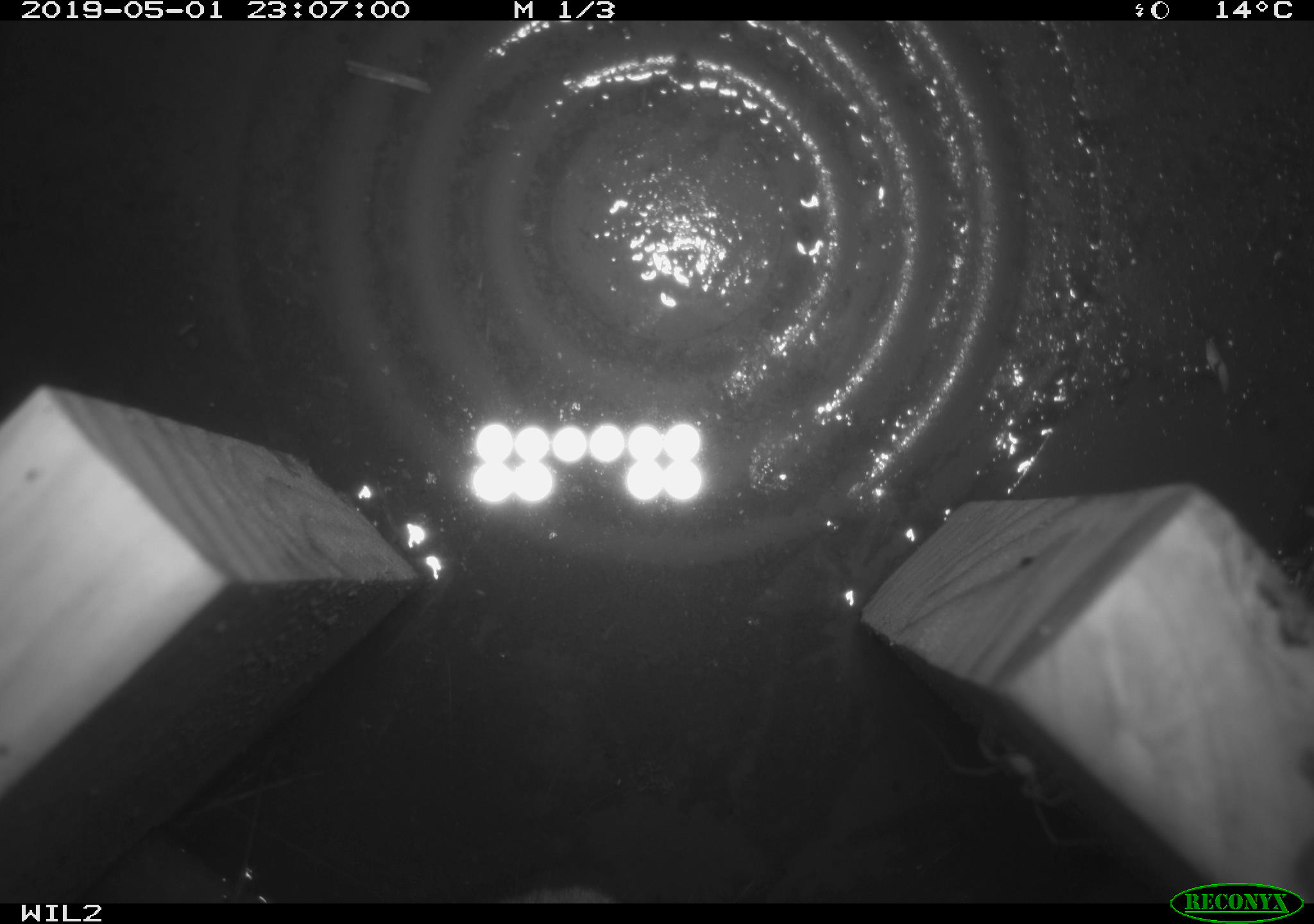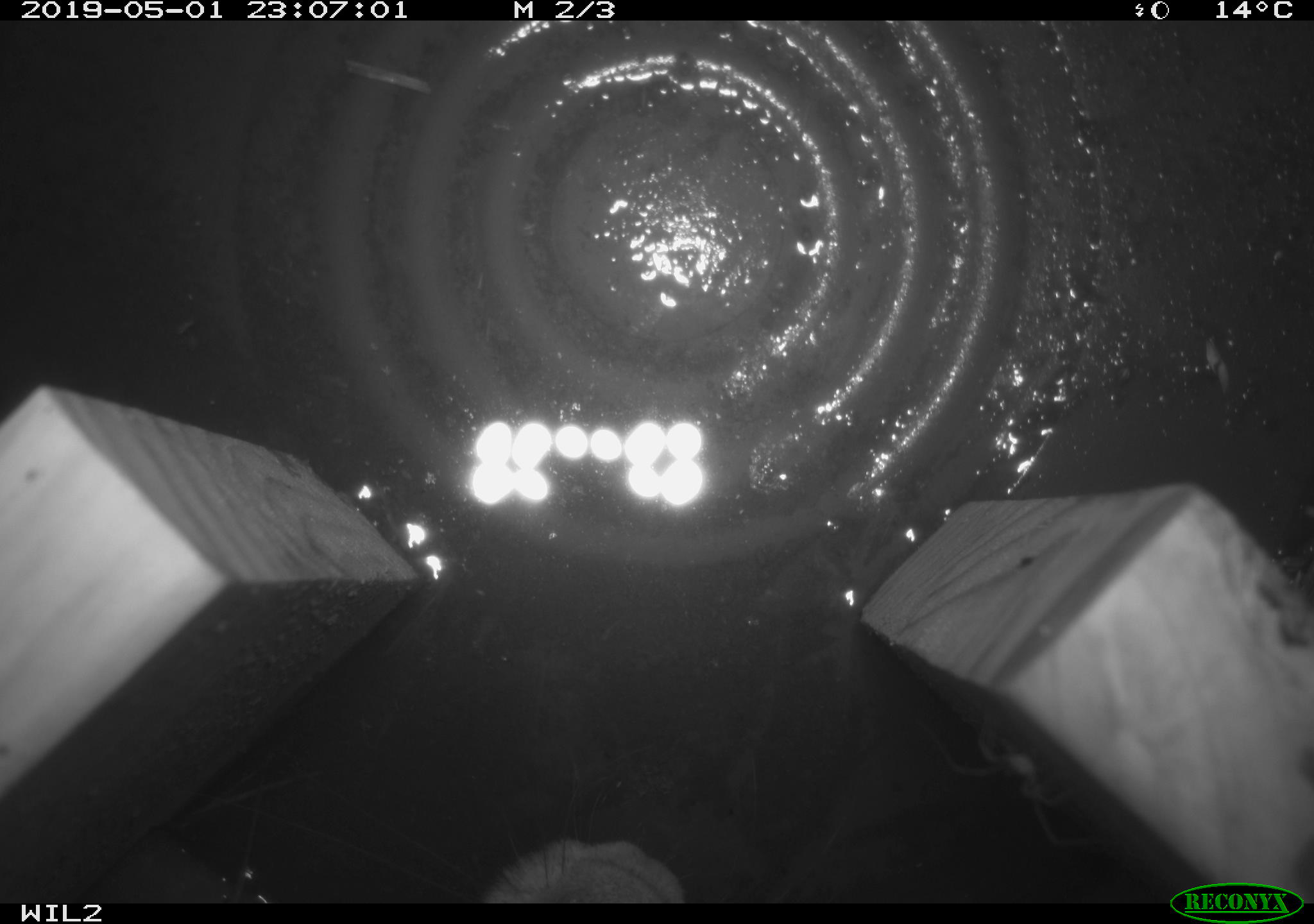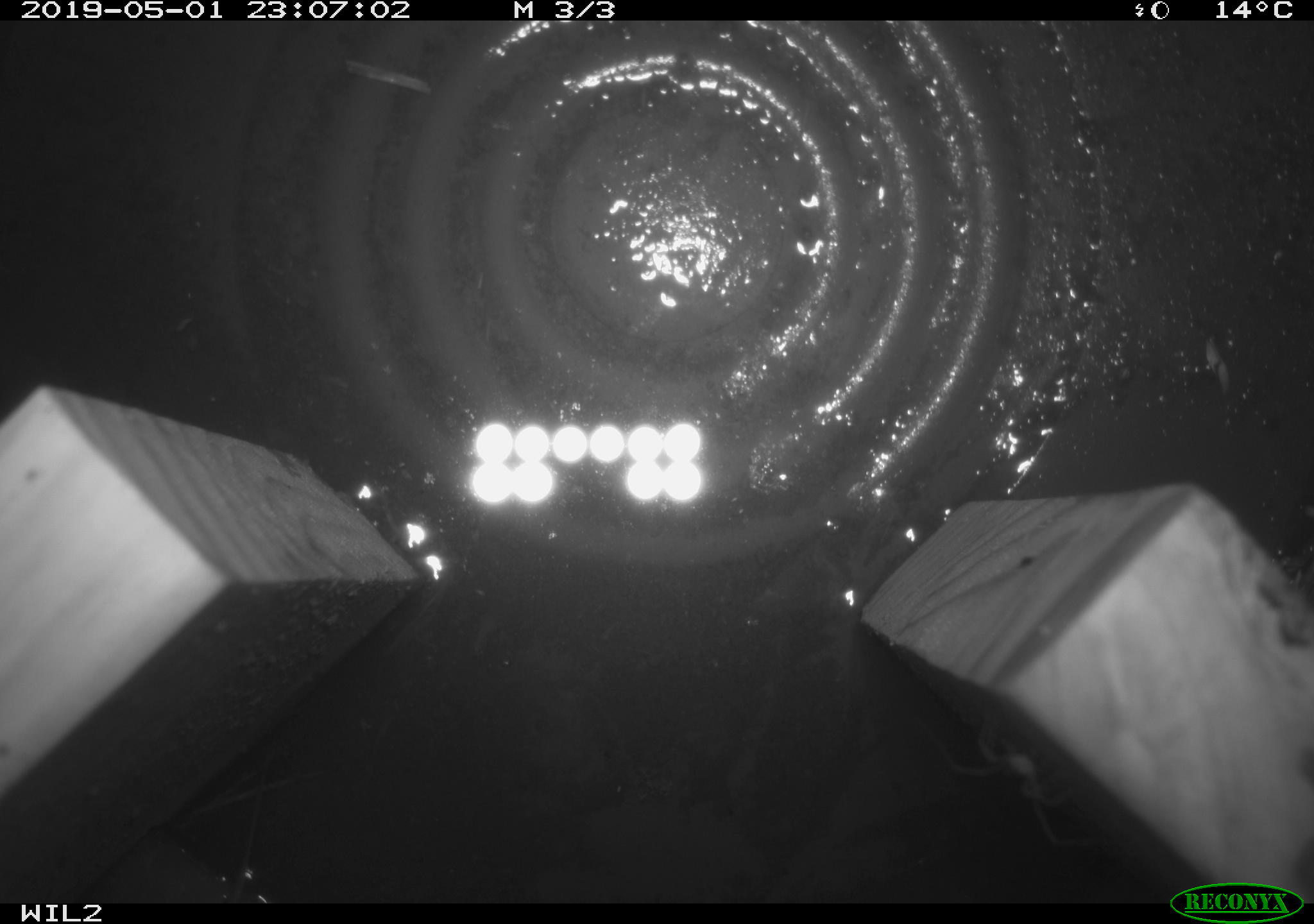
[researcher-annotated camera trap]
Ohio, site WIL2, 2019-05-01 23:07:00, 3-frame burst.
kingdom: Animalia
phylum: Chordata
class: Mammalia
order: Lagomorpha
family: Leporidae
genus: Sylvilagus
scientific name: Sylvilagus floridanus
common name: eastern cottontail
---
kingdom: Animalia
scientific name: Animalia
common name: animal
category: invertebrate